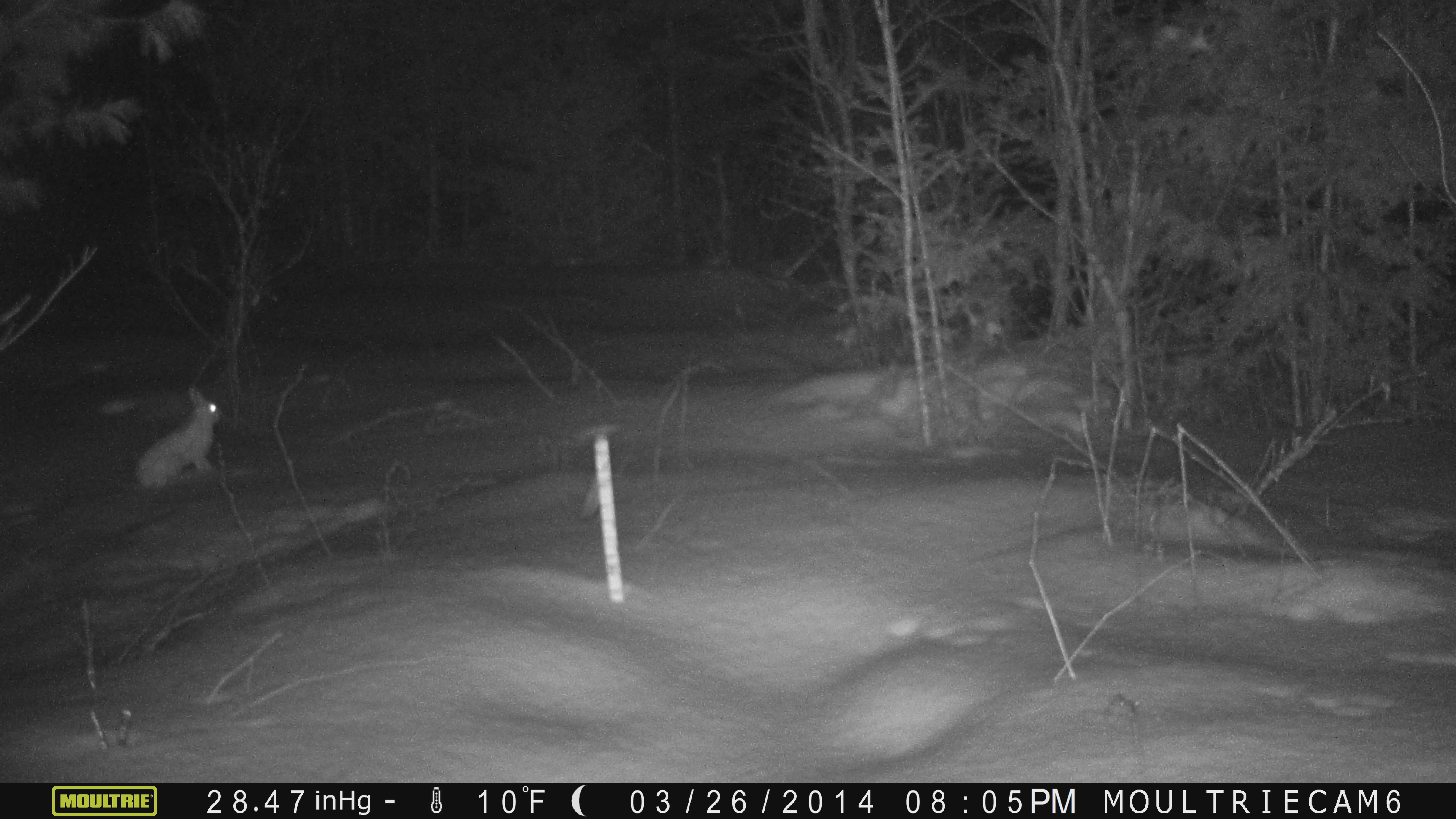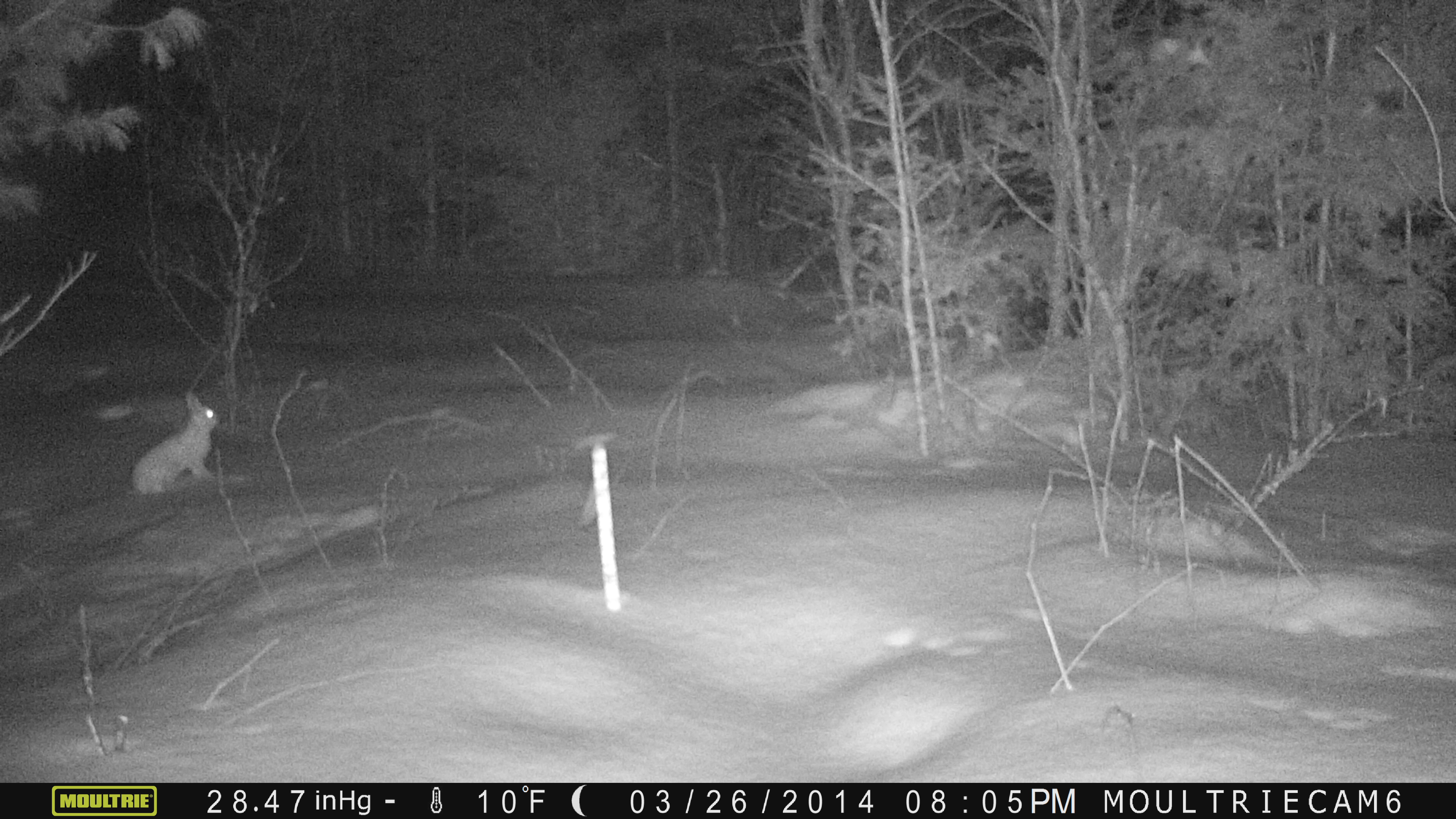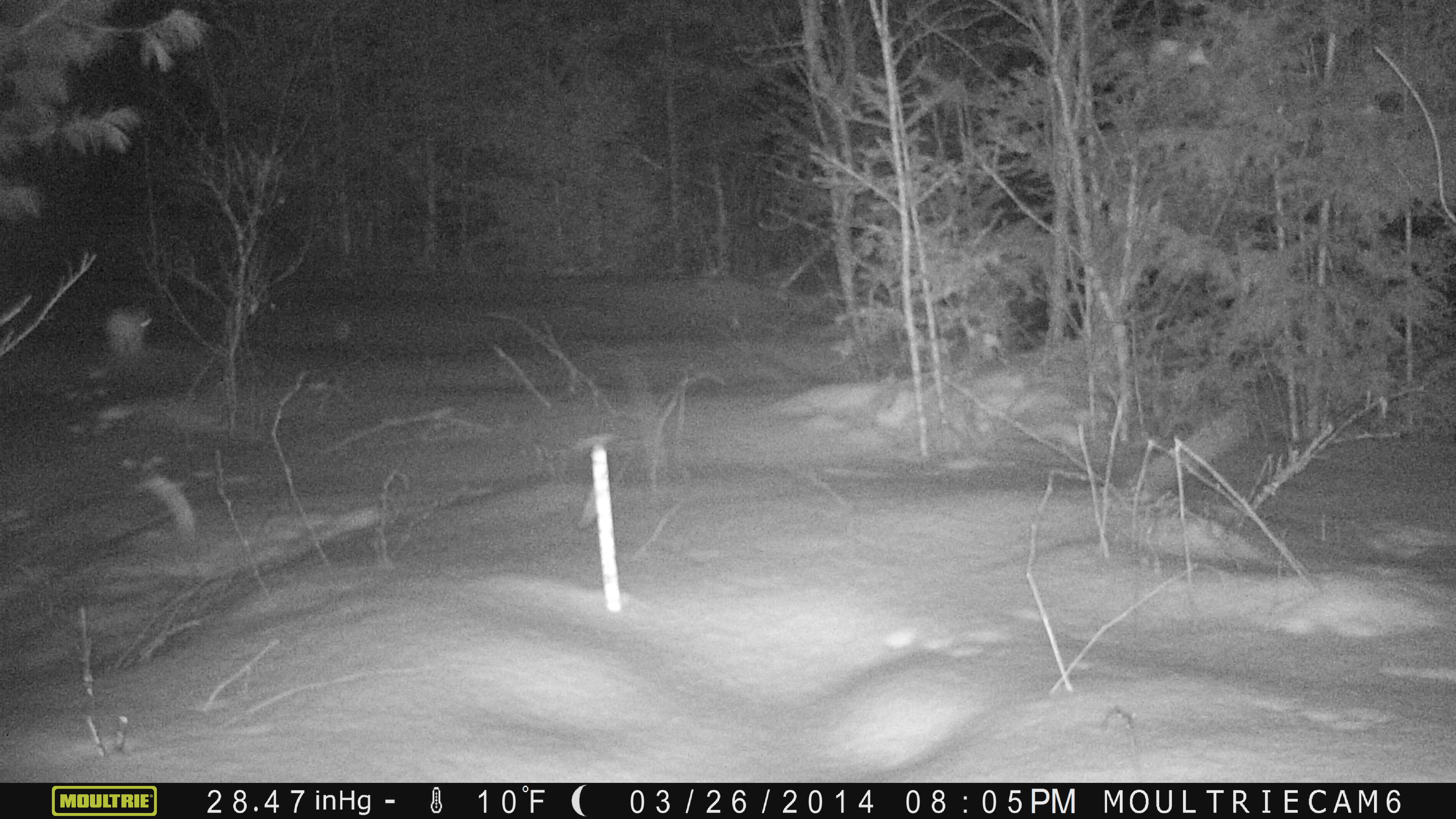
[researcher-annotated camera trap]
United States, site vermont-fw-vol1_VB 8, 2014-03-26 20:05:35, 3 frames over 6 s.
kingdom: Animalia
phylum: Chordata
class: Mammalia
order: Lagomorpha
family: Leporidae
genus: Lepus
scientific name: Lepus americanus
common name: snowshoe hare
Snowshoe hare (Lepus americanus).